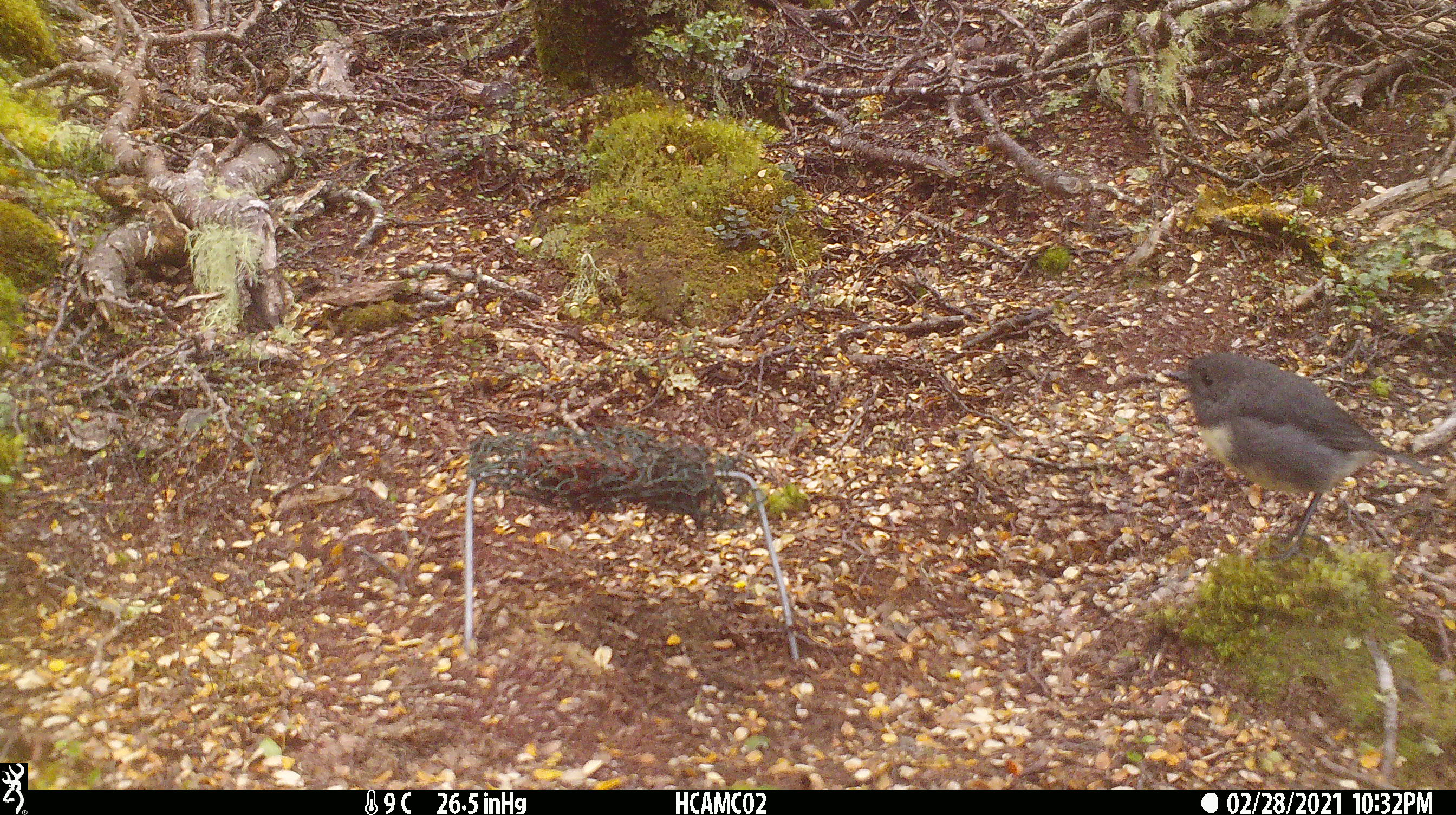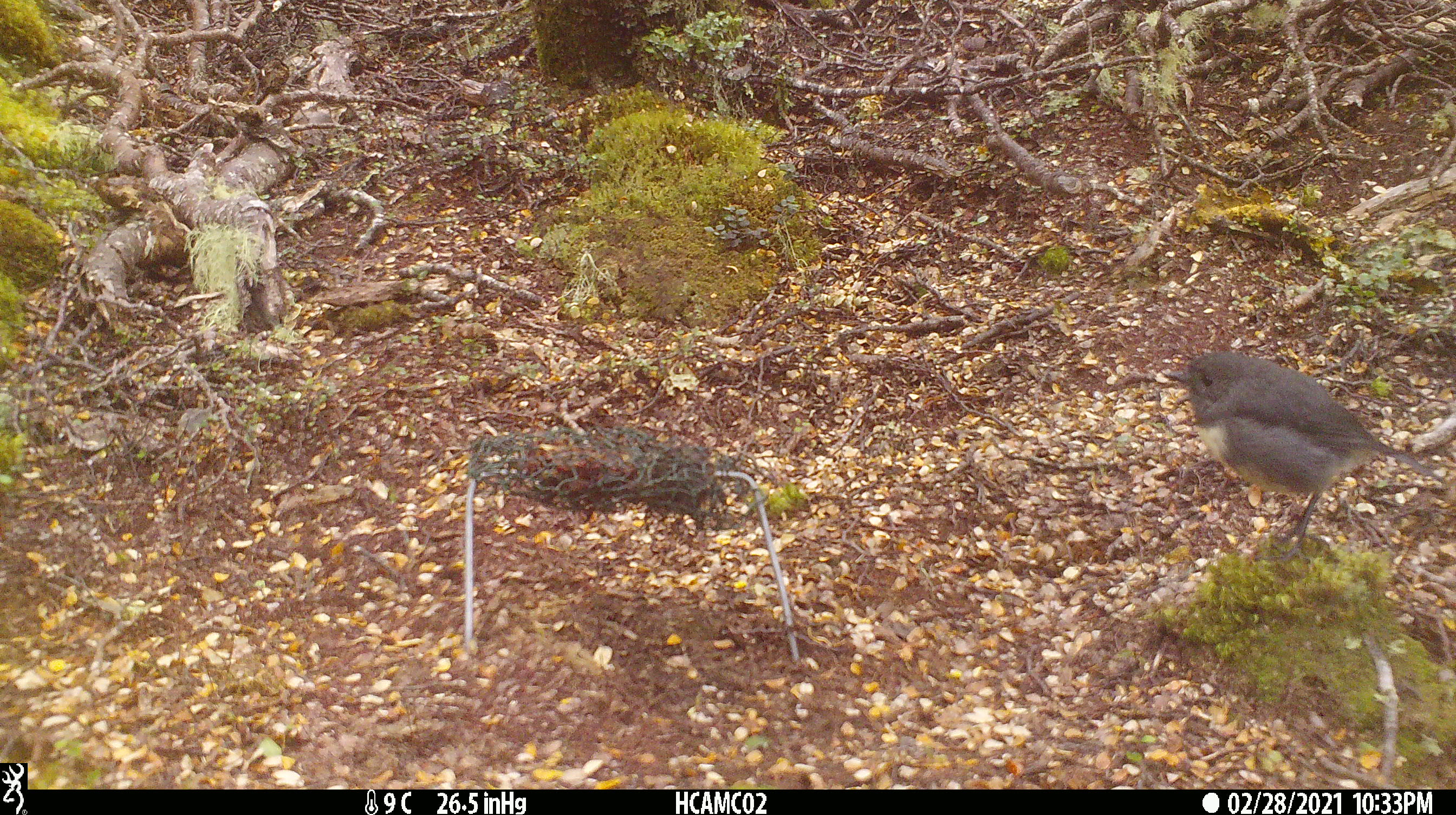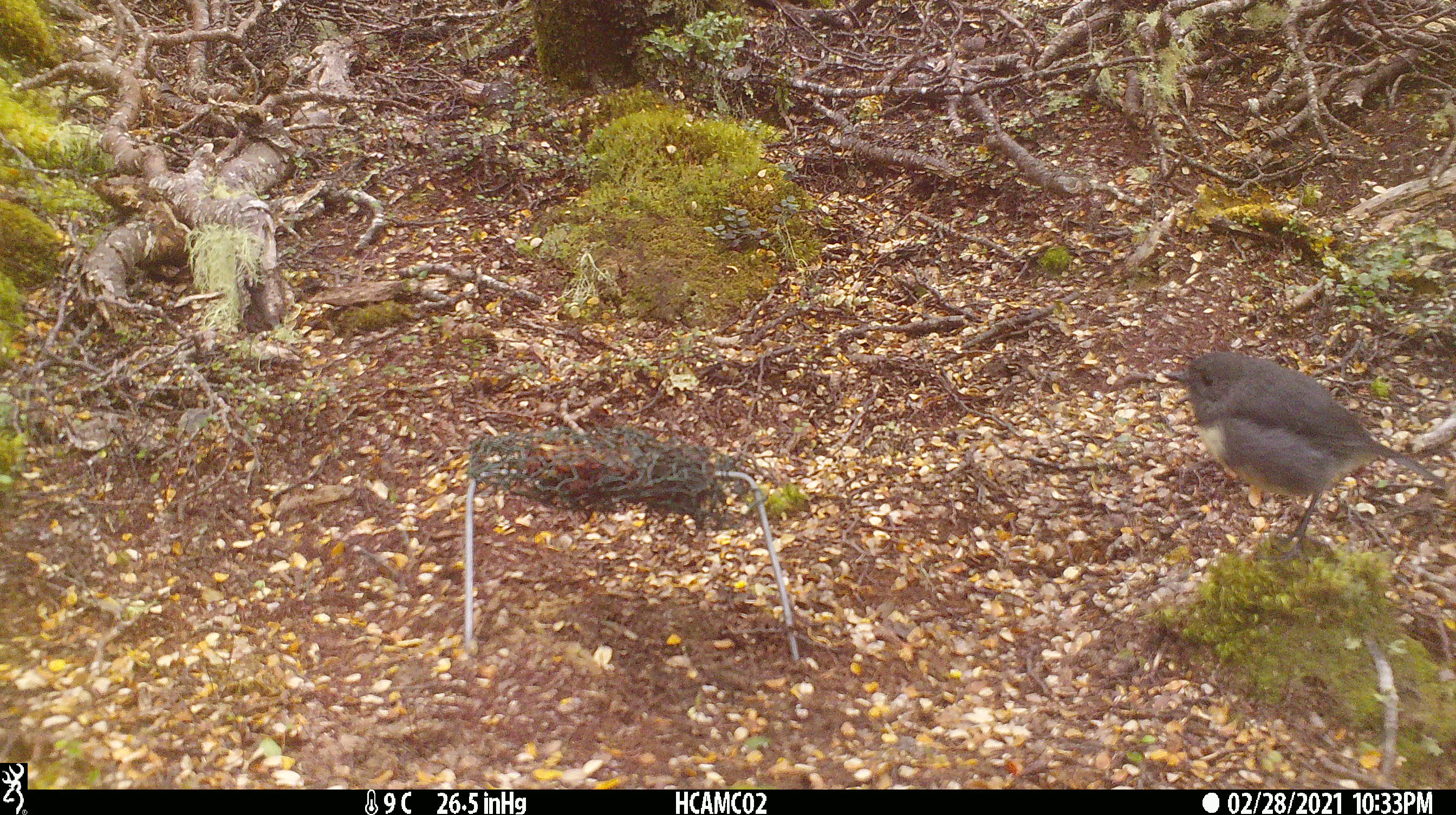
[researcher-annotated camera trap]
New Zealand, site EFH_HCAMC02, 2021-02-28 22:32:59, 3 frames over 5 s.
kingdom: Animalia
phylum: Chordata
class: Aves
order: Passeriformes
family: Petroicidae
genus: Petroica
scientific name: Petroica australis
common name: new zealand robin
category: robin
Robin (new zealand robin) (Petroica australis).